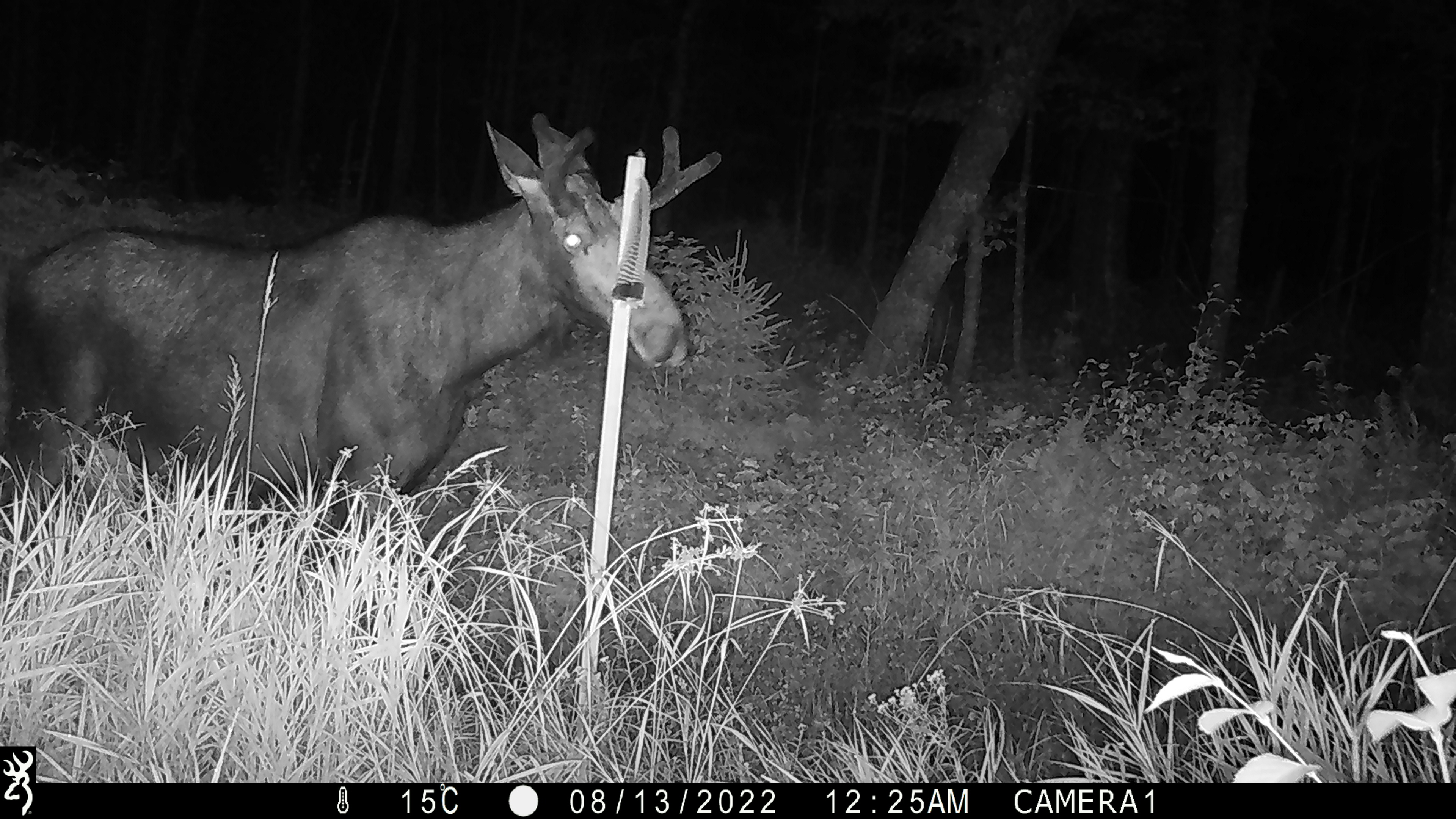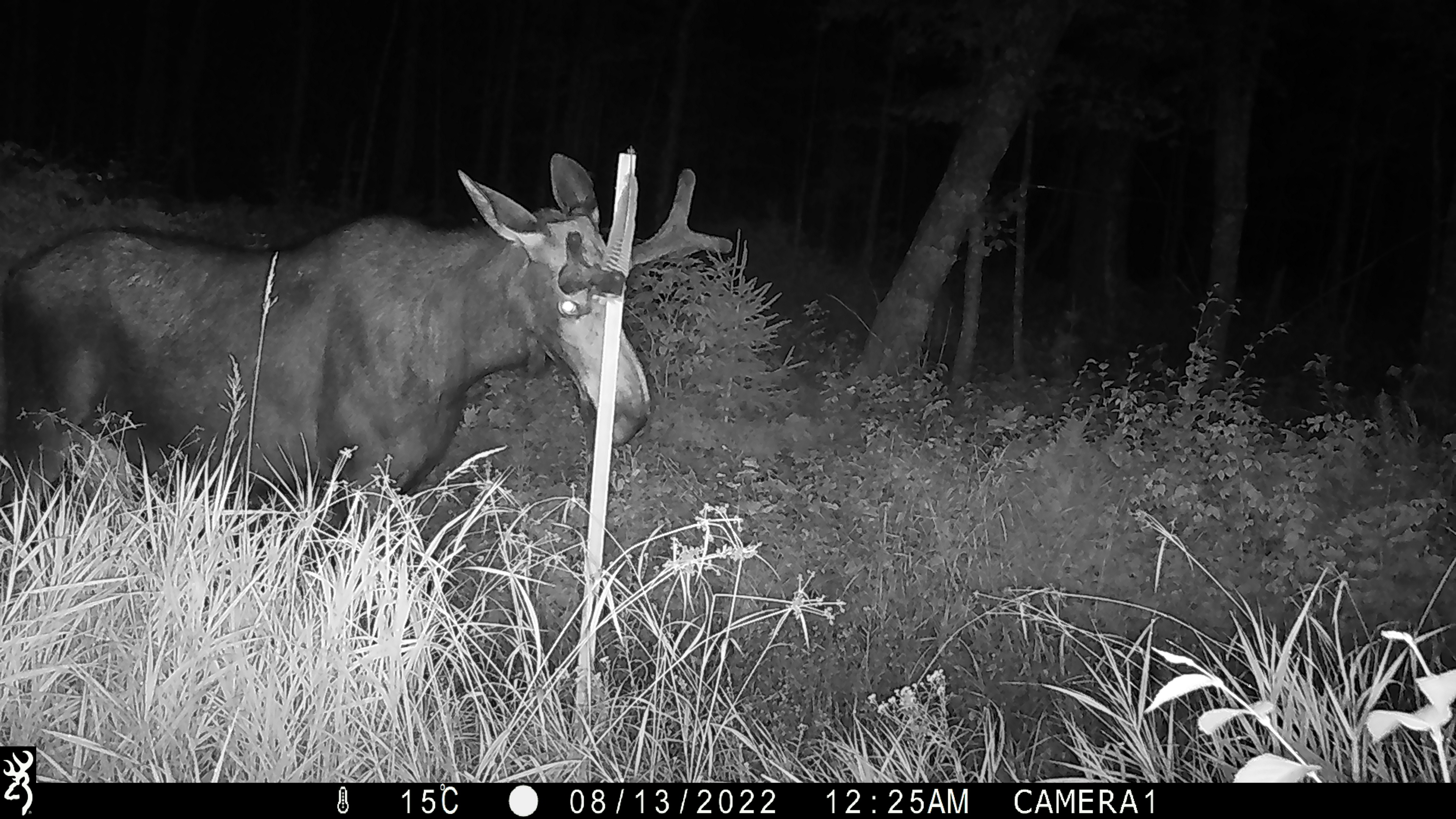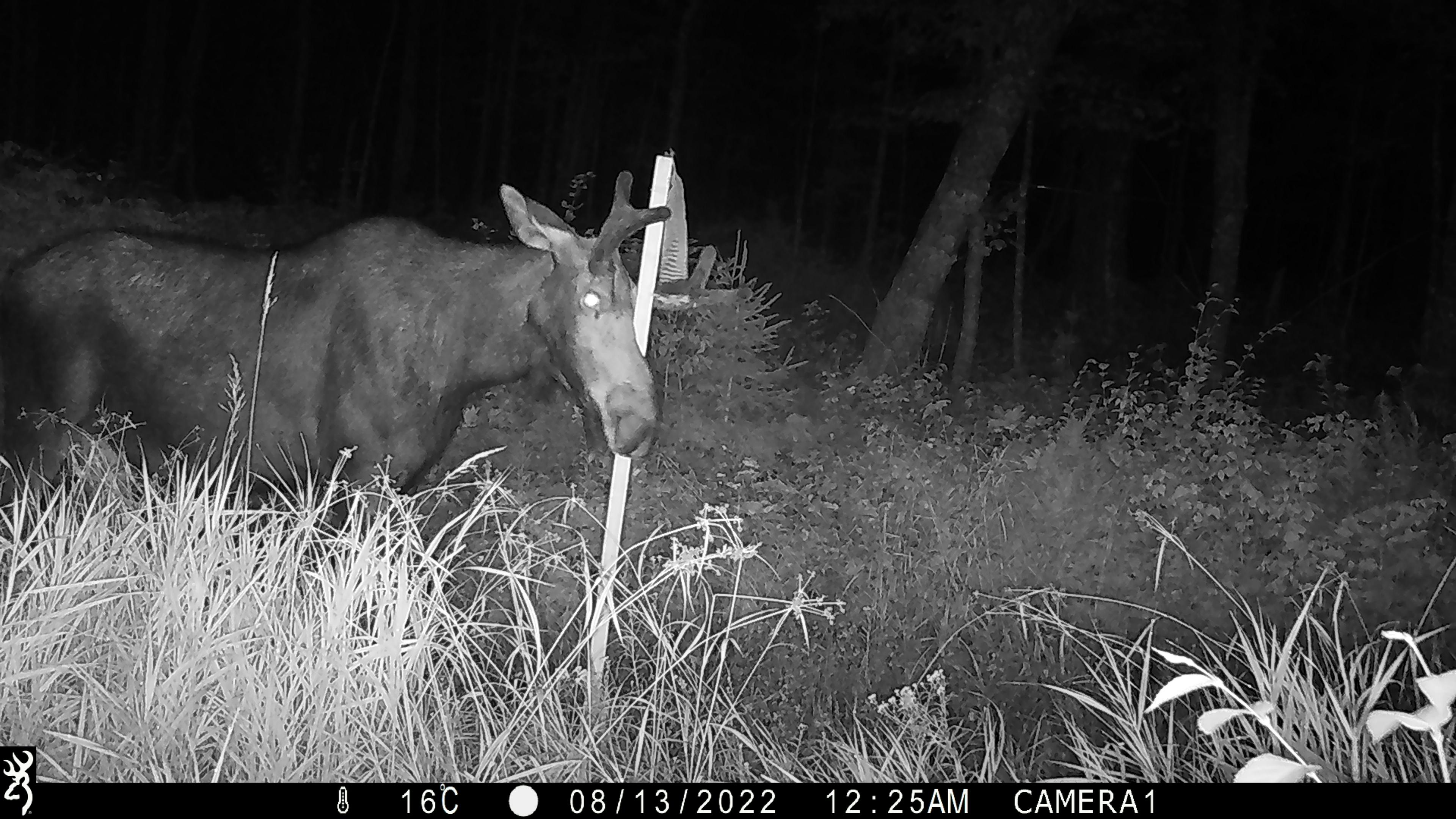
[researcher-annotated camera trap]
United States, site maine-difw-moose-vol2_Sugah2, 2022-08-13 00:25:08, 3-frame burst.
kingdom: Animalia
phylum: Chordata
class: Mammalia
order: Artiodactyla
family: Cervidae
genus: Alces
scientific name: Alces alces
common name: moose